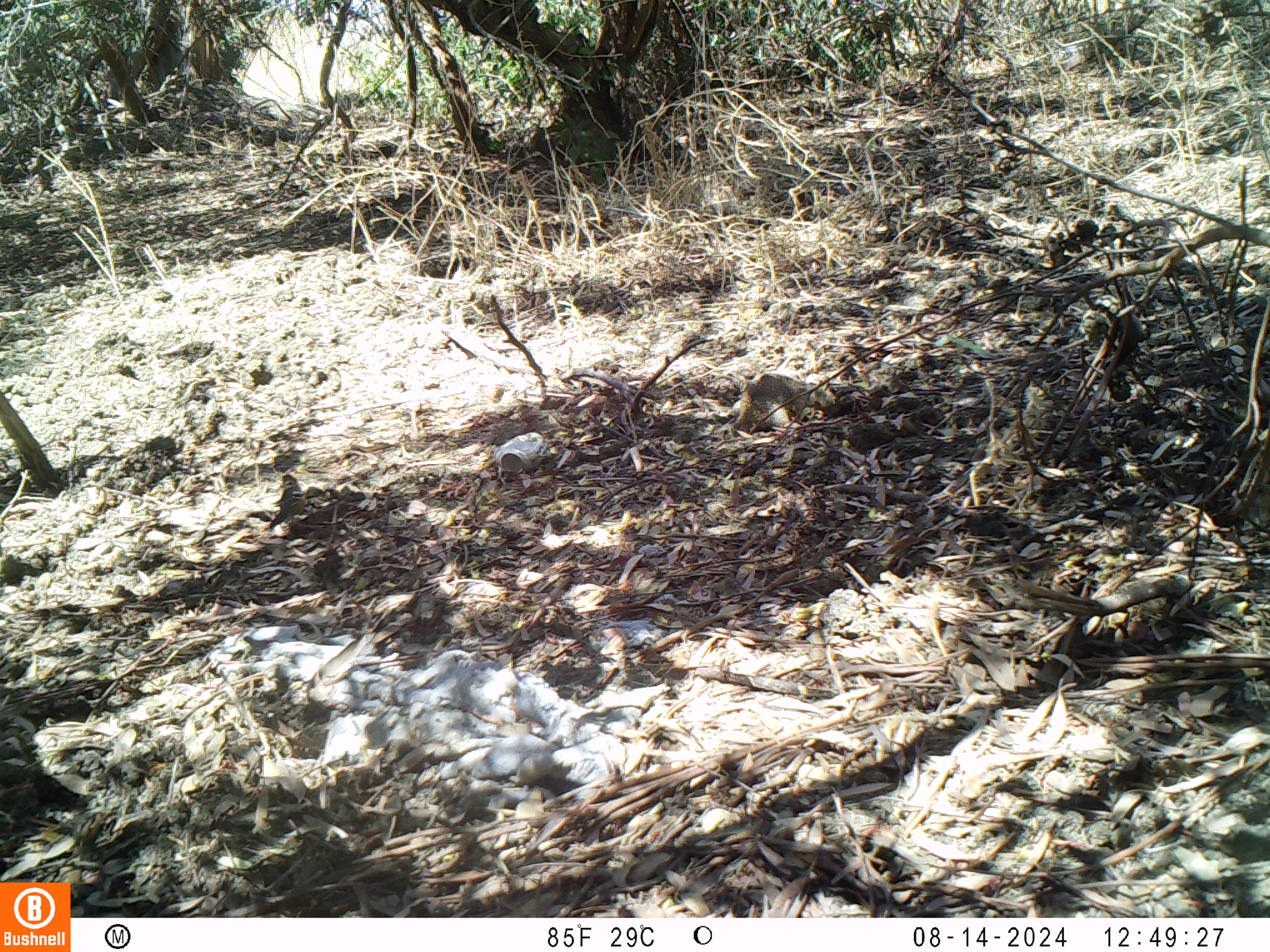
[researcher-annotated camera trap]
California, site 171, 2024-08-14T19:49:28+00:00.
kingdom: Animalia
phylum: Chordata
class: Mammalia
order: Rodentia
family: Sciuridae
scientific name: Sciuridae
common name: squirrel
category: unknown squirrel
Unknown squirrel (squirrel) (Sciuridae).